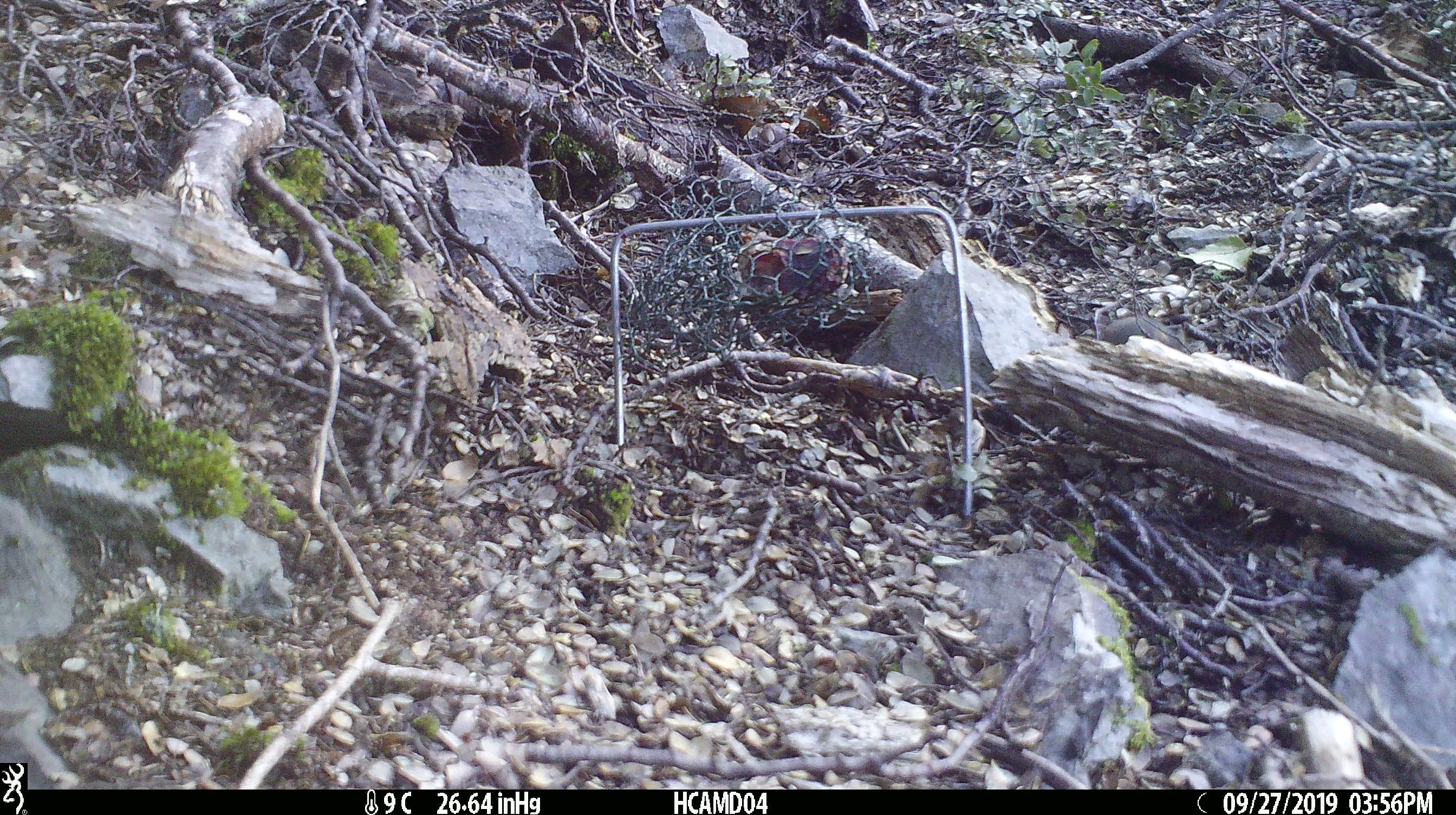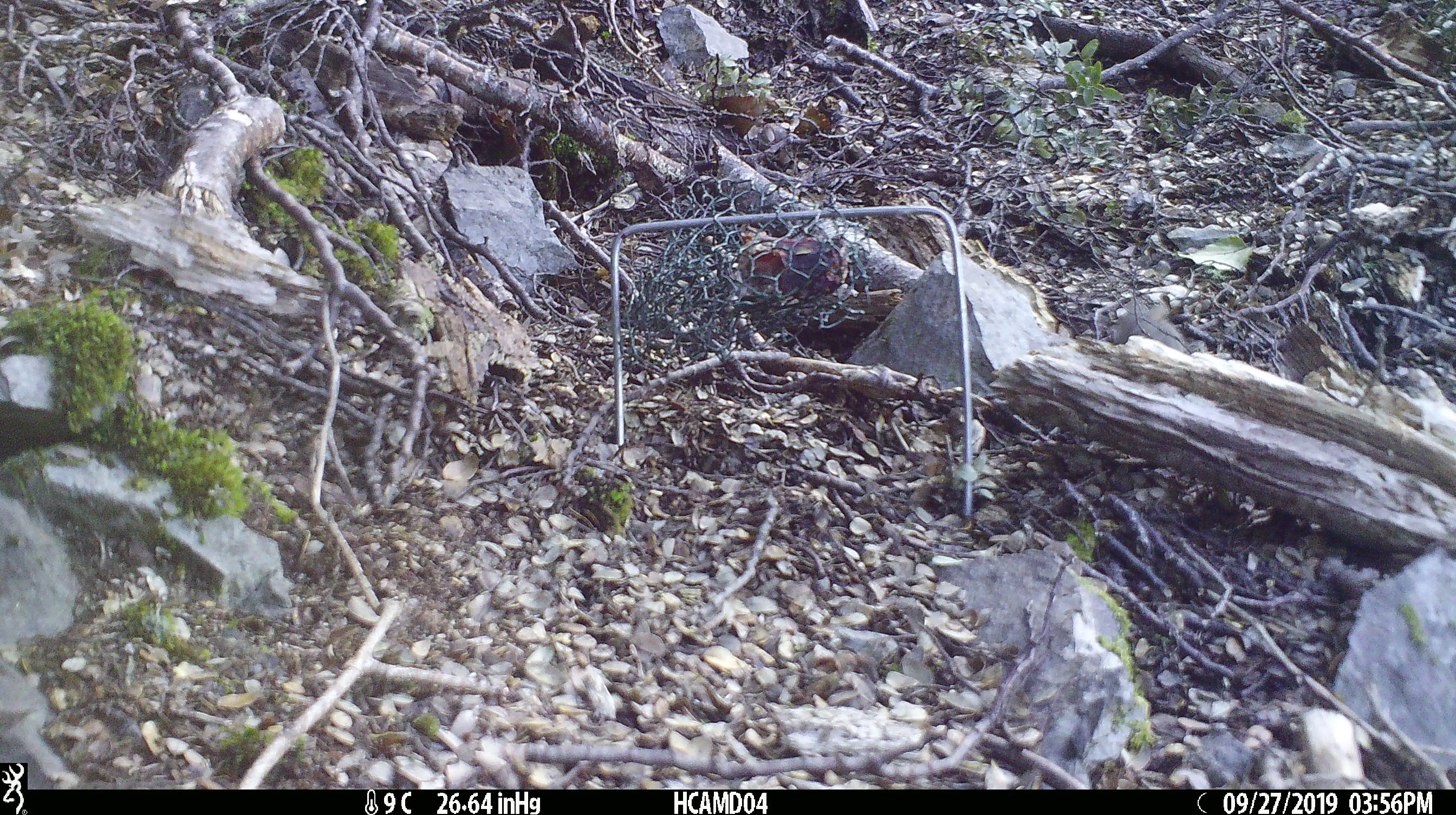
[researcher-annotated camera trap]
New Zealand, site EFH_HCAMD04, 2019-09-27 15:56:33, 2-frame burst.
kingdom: Animalia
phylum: Chordata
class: Mammalia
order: Rodentia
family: Muridae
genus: Mus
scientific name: Mus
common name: mouse